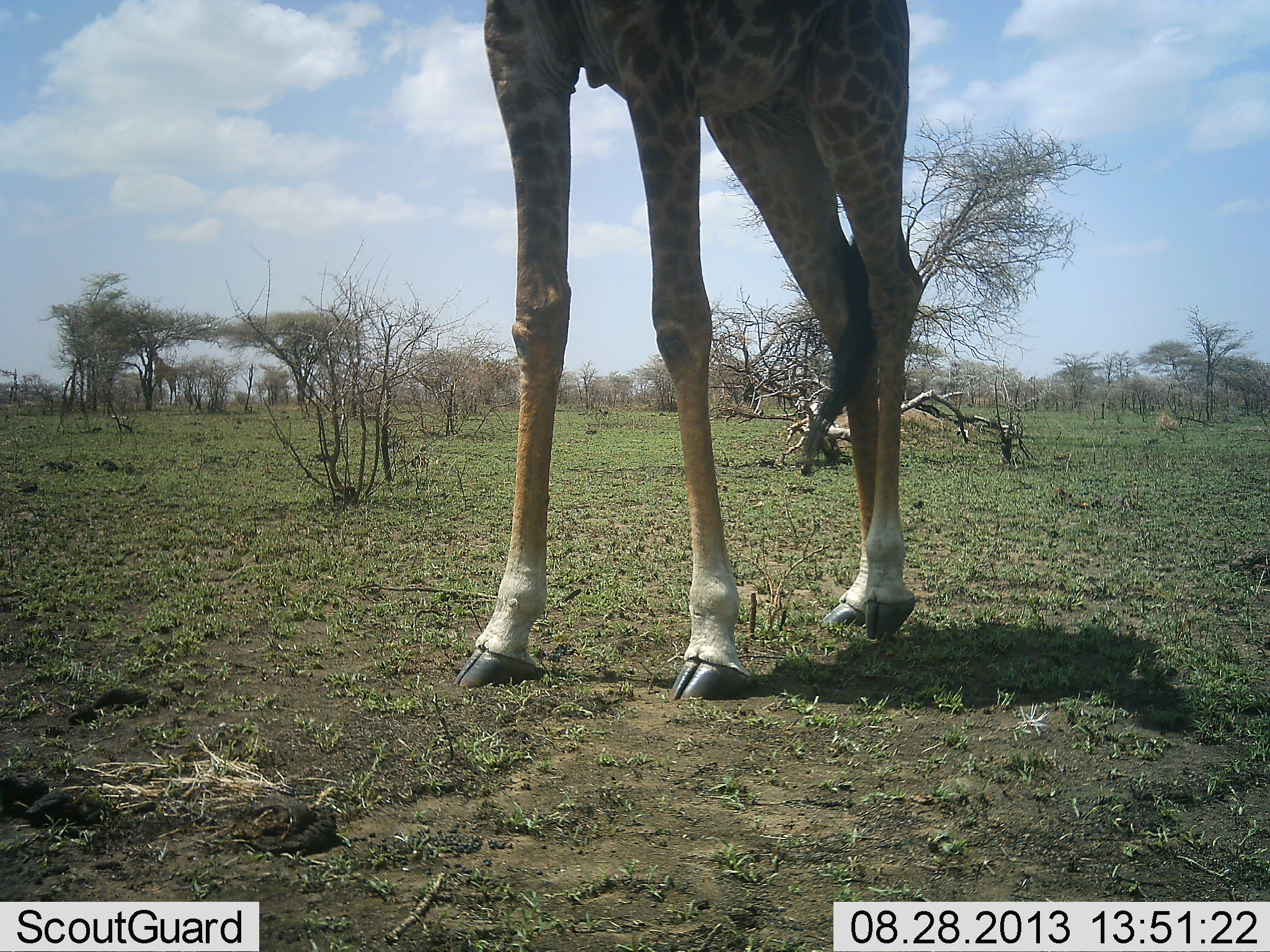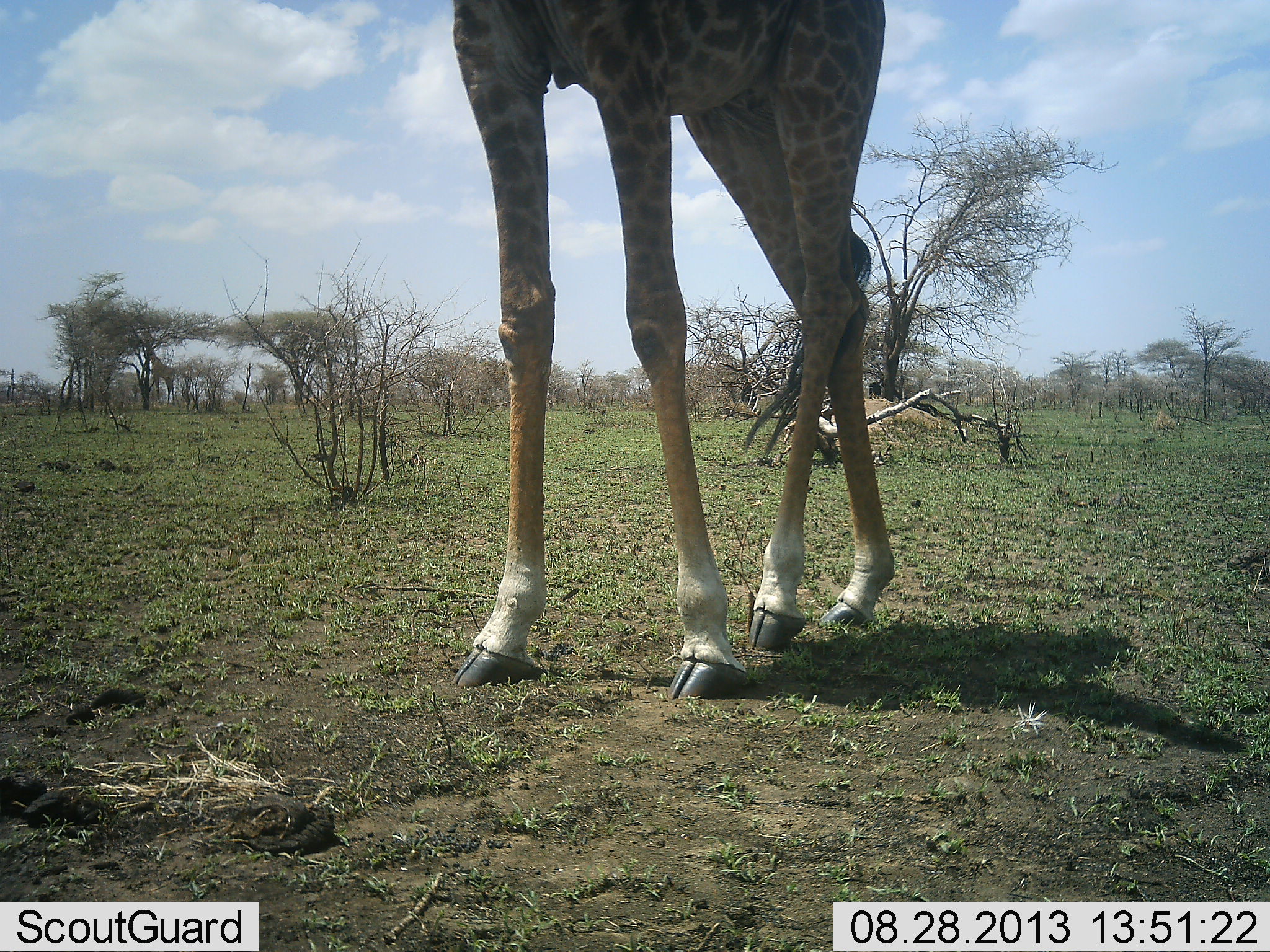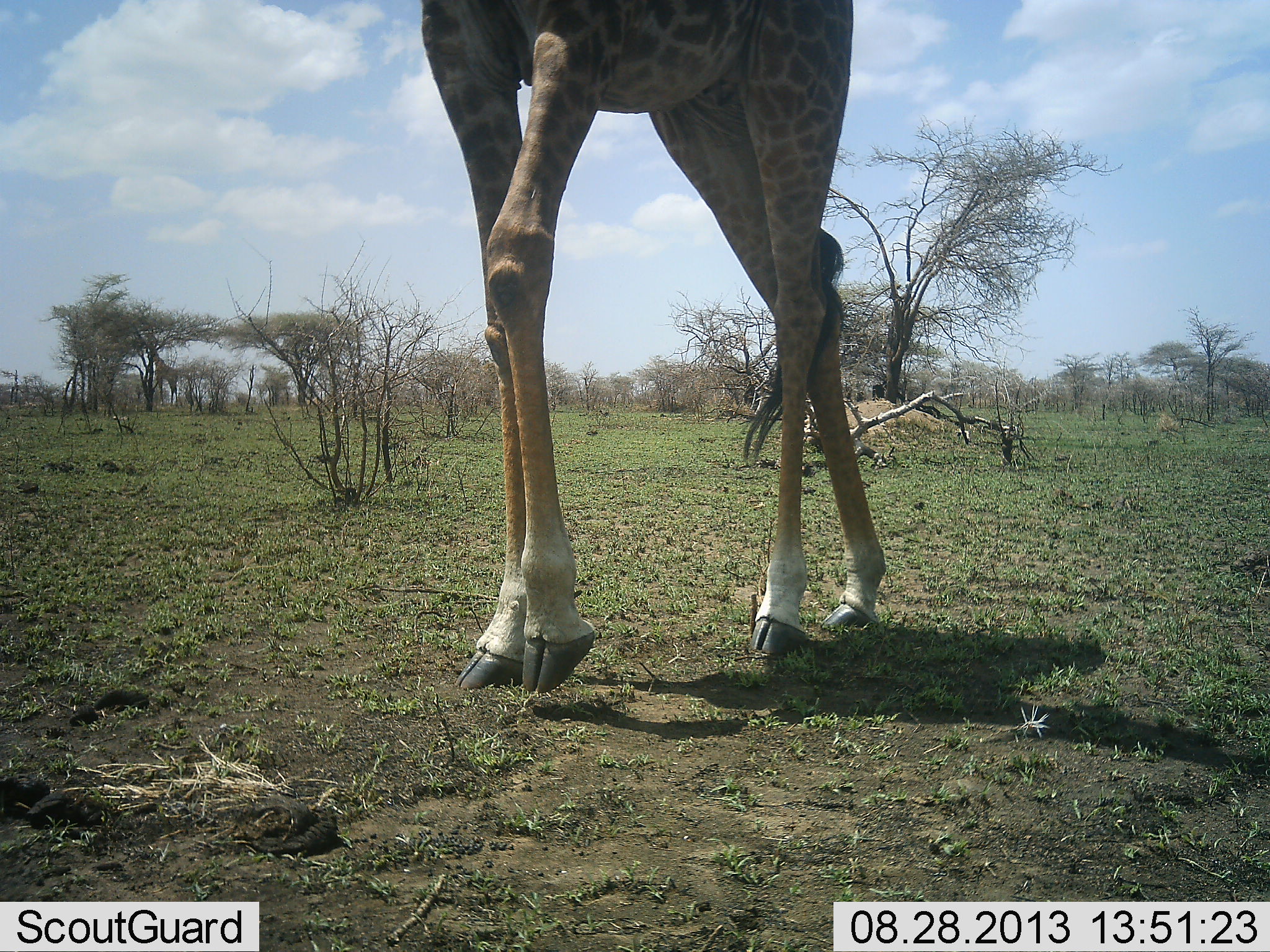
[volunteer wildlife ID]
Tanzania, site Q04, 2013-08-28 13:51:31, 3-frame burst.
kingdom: Animalia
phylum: Chordata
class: Mammalia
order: Artiodactyla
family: Giraffidae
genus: Giraffa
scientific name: Giraffa camelopardalis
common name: giraffe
Giraffe (Giraffa camelopardalis), count 1. Behavior (volunteer vote fractions): standing 10%, resting 0%, moving 90%, interacting 0%. Young present (vote fraction): 0%. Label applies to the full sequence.